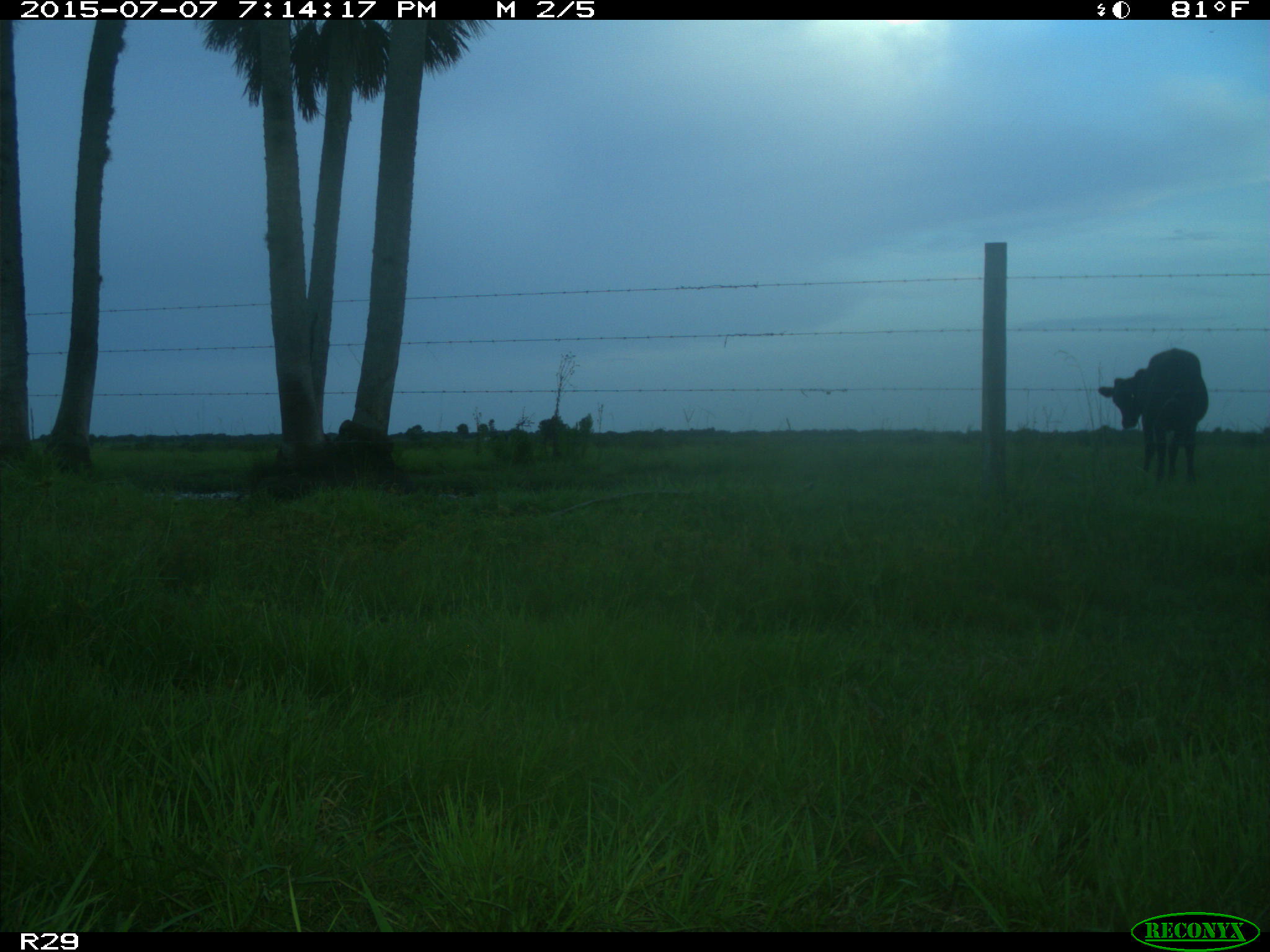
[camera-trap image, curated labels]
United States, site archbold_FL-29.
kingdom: Animalia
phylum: Chordata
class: Mammalia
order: Artiodactyla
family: Bovidae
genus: Bos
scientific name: Bos taurus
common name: domestic cow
Bos taurus (domestic cow).